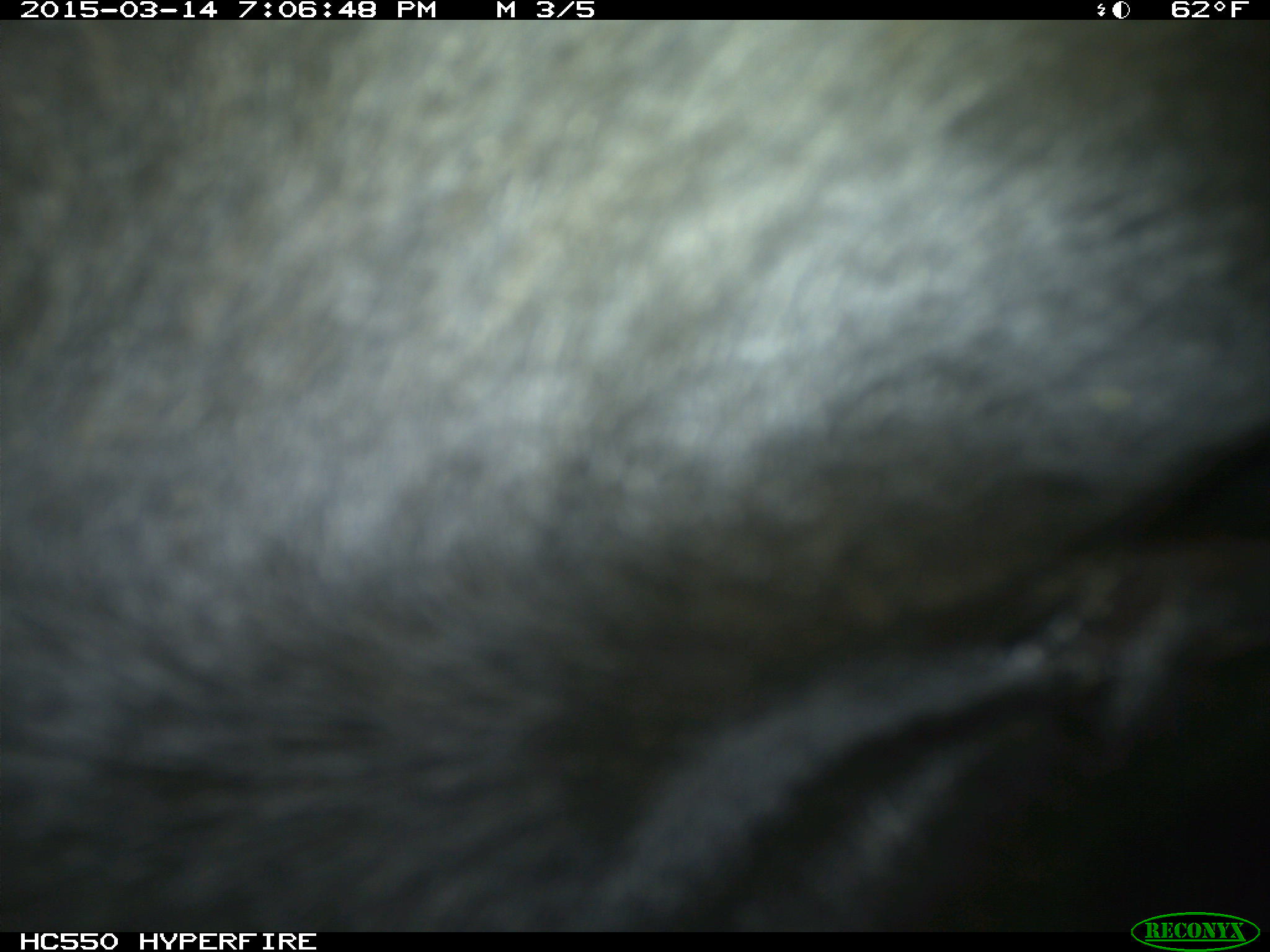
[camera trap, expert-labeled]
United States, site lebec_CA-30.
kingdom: Animalia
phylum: Chordata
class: Mammalia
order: Artiodactyla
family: Bovidae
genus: Bos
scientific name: Bos taurus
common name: domestic cow